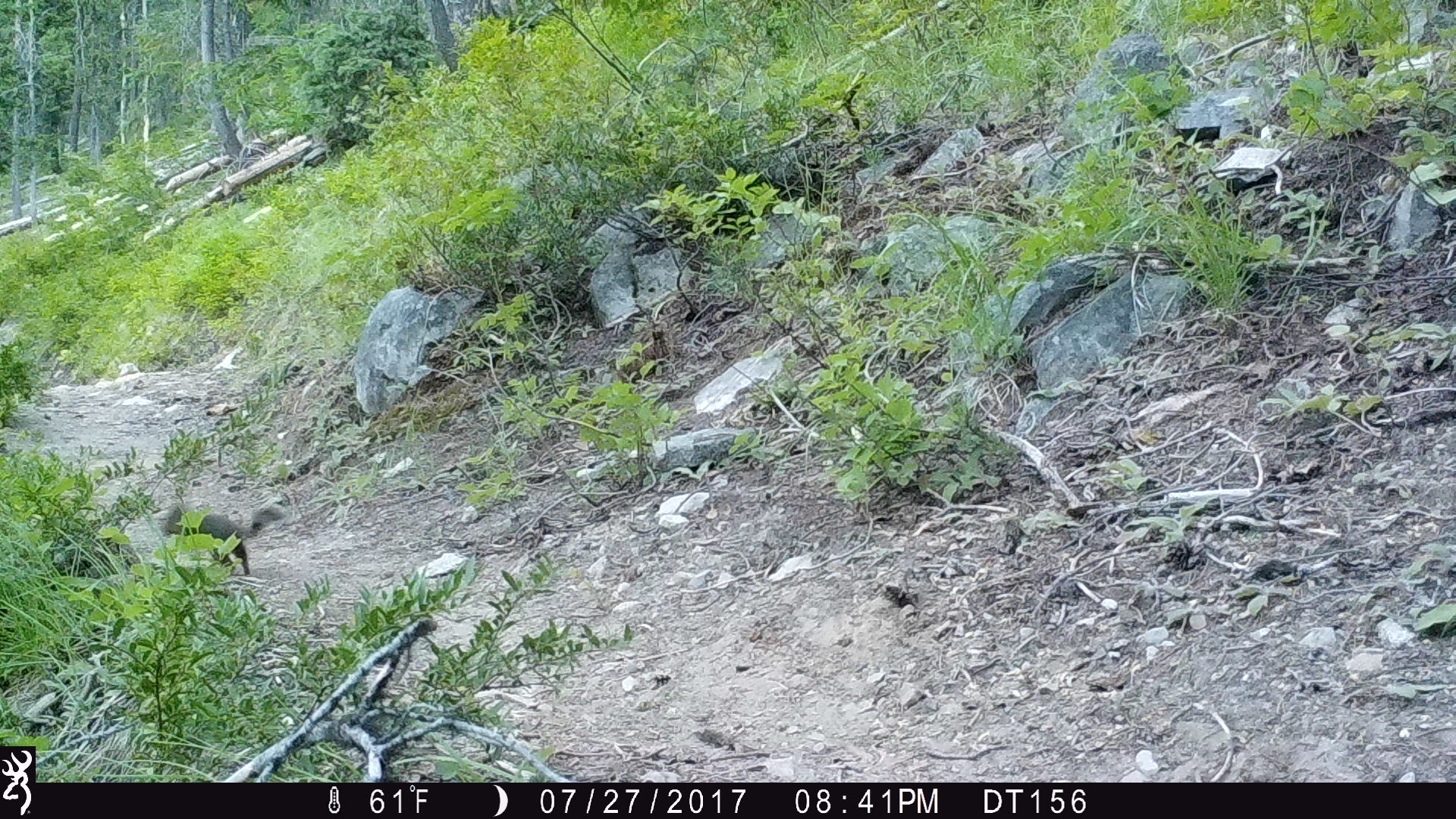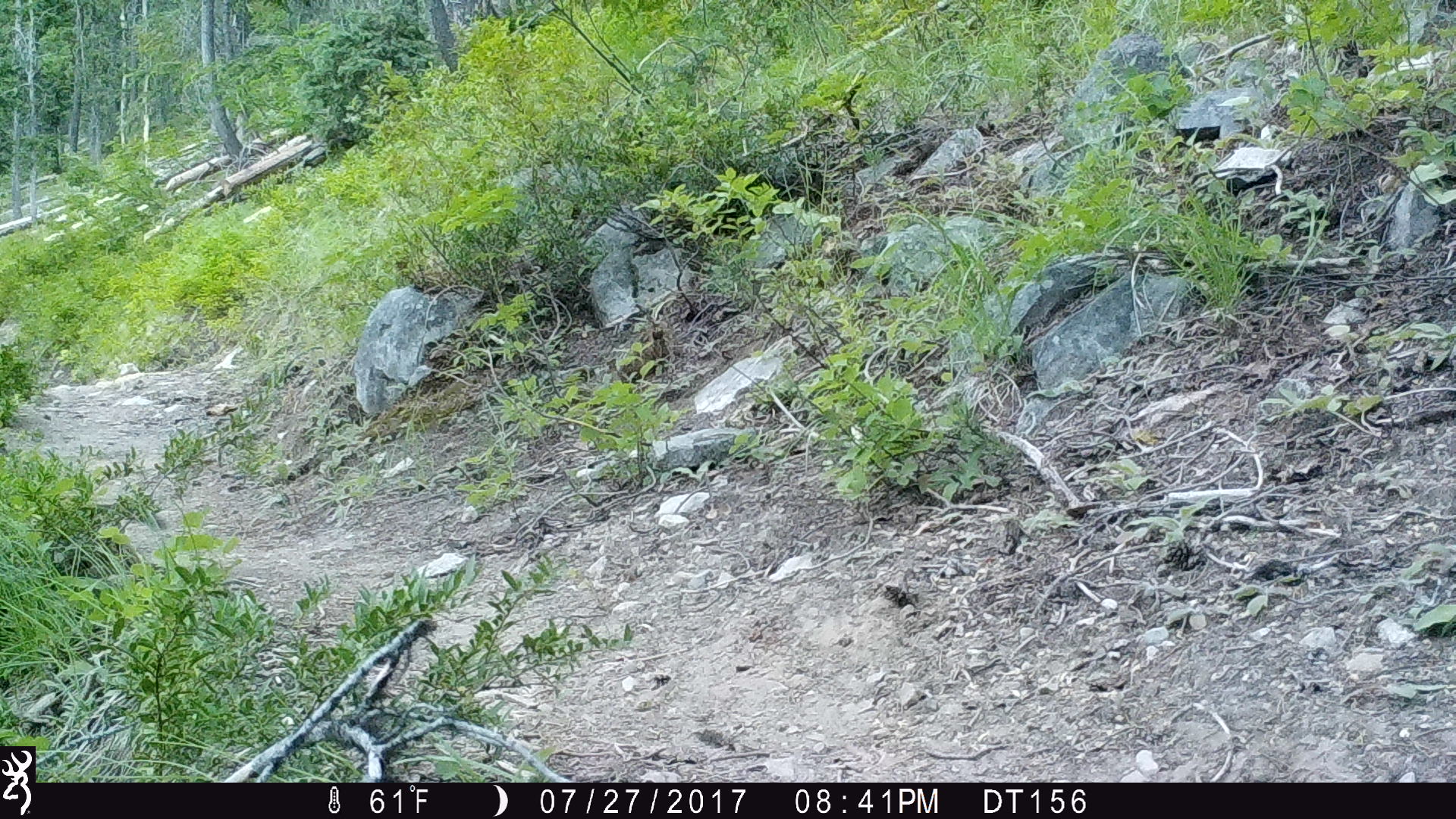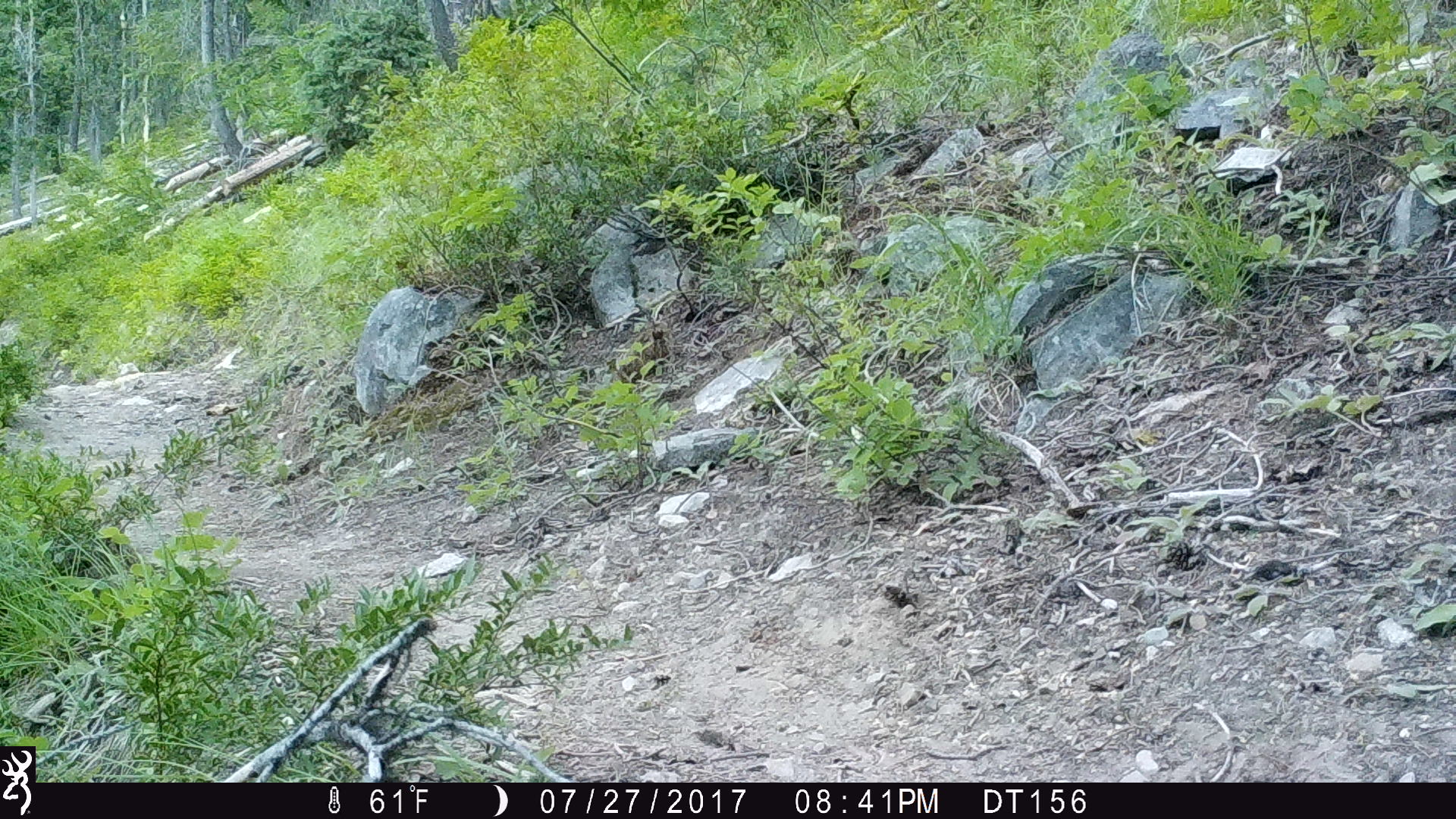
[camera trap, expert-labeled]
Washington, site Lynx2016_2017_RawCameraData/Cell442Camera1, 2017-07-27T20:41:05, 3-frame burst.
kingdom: Animalia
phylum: Chordata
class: Mammalia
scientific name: Mammalia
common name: small mammal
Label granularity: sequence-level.